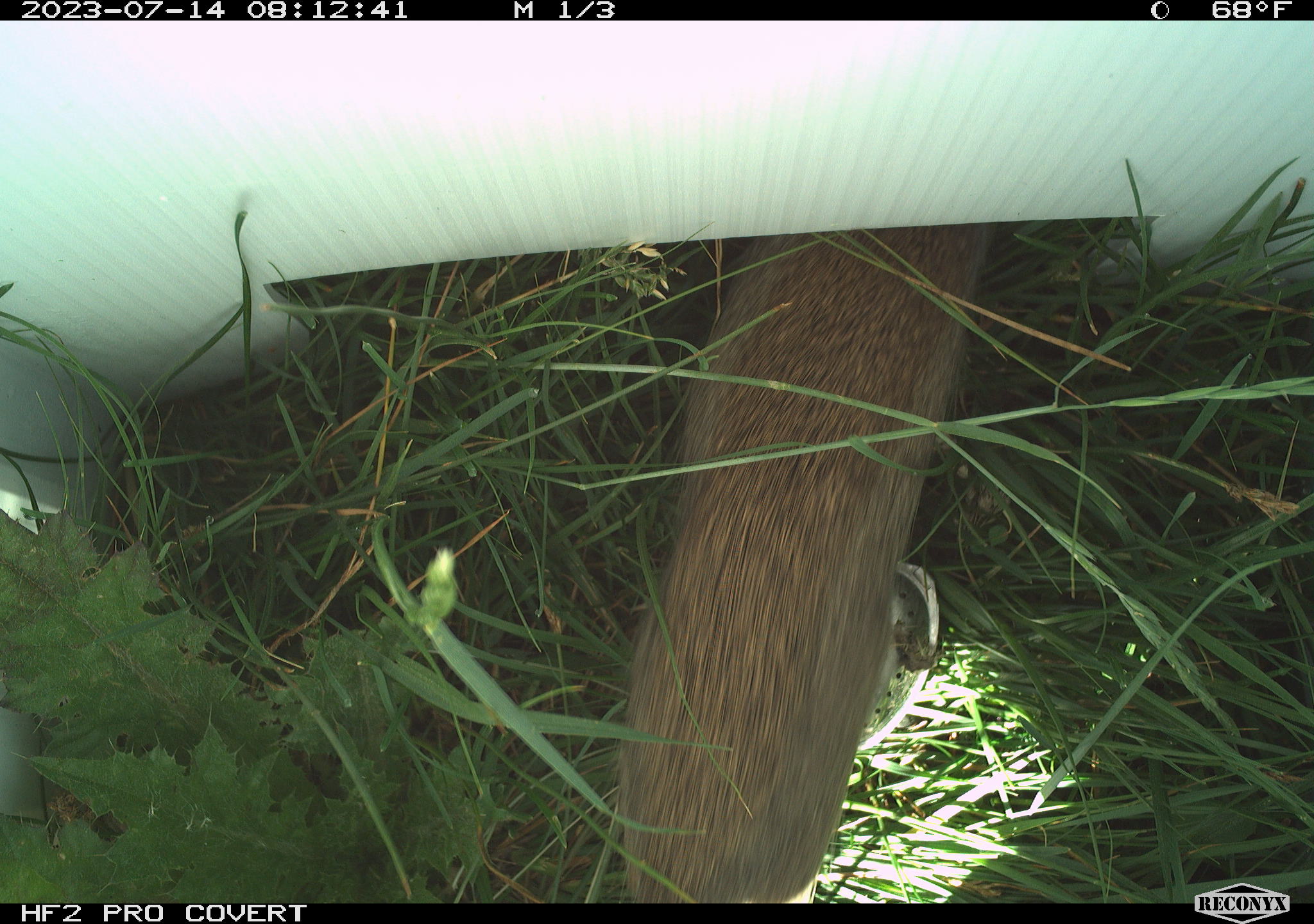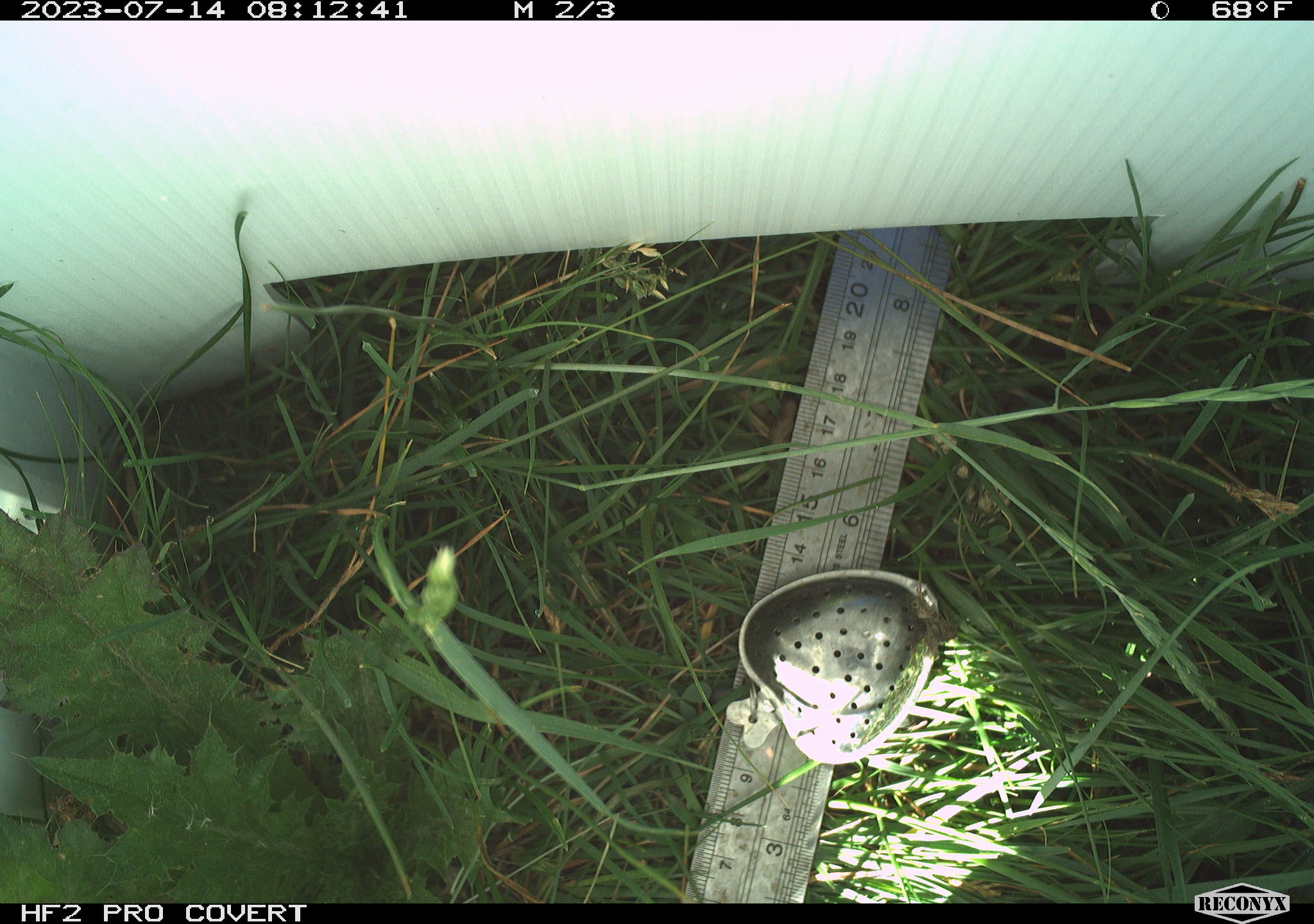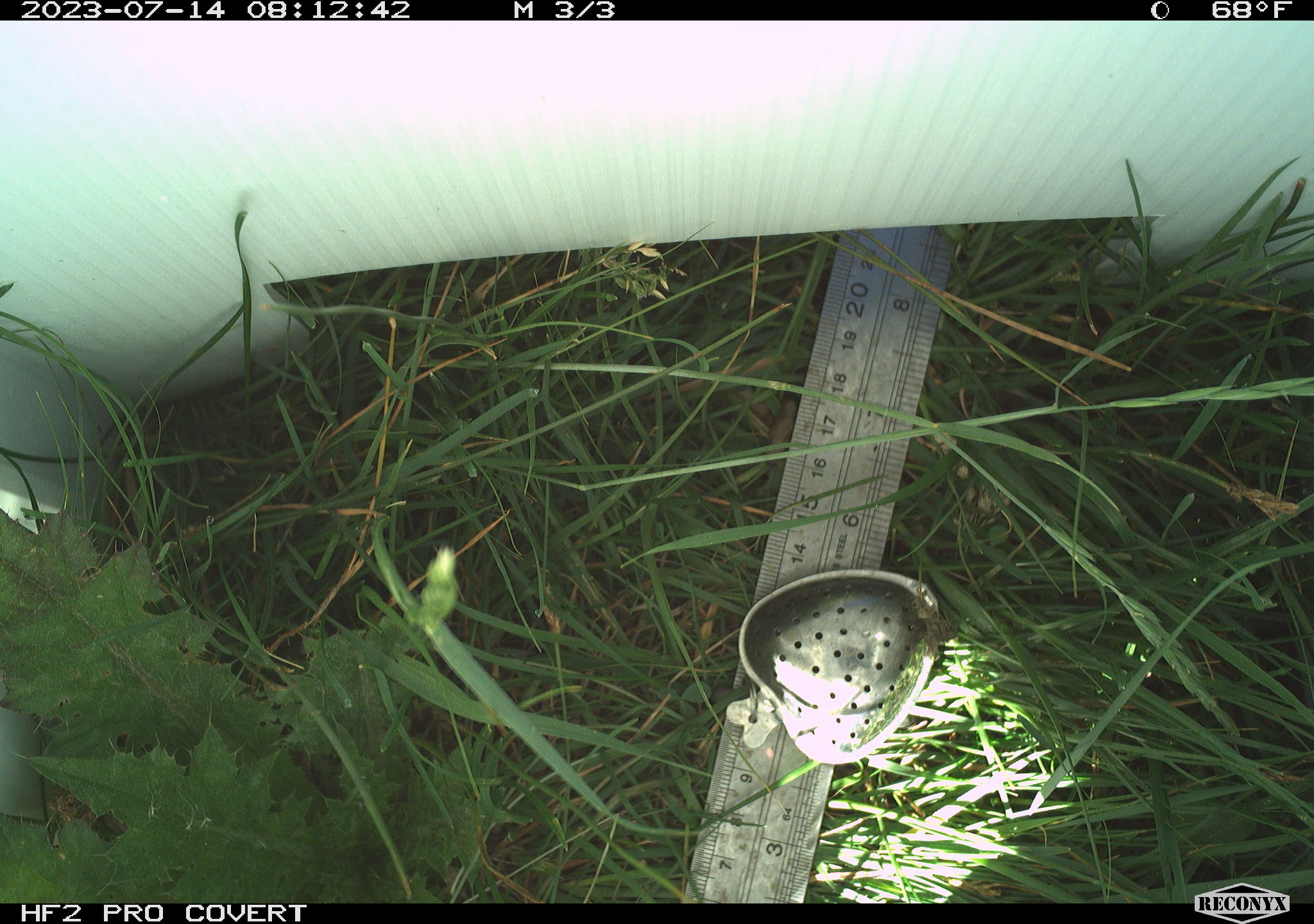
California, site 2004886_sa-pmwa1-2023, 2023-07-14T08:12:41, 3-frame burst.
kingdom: Animalia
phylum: Chordata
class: Mammalia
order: Rodentia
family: Sciuridae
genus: Urocitellus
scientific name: Urocitellus beldingi beldingi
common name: belding's ground squirrel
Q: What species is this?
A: Belding's ground squirrel (Urocitellus beldingi beldingi).